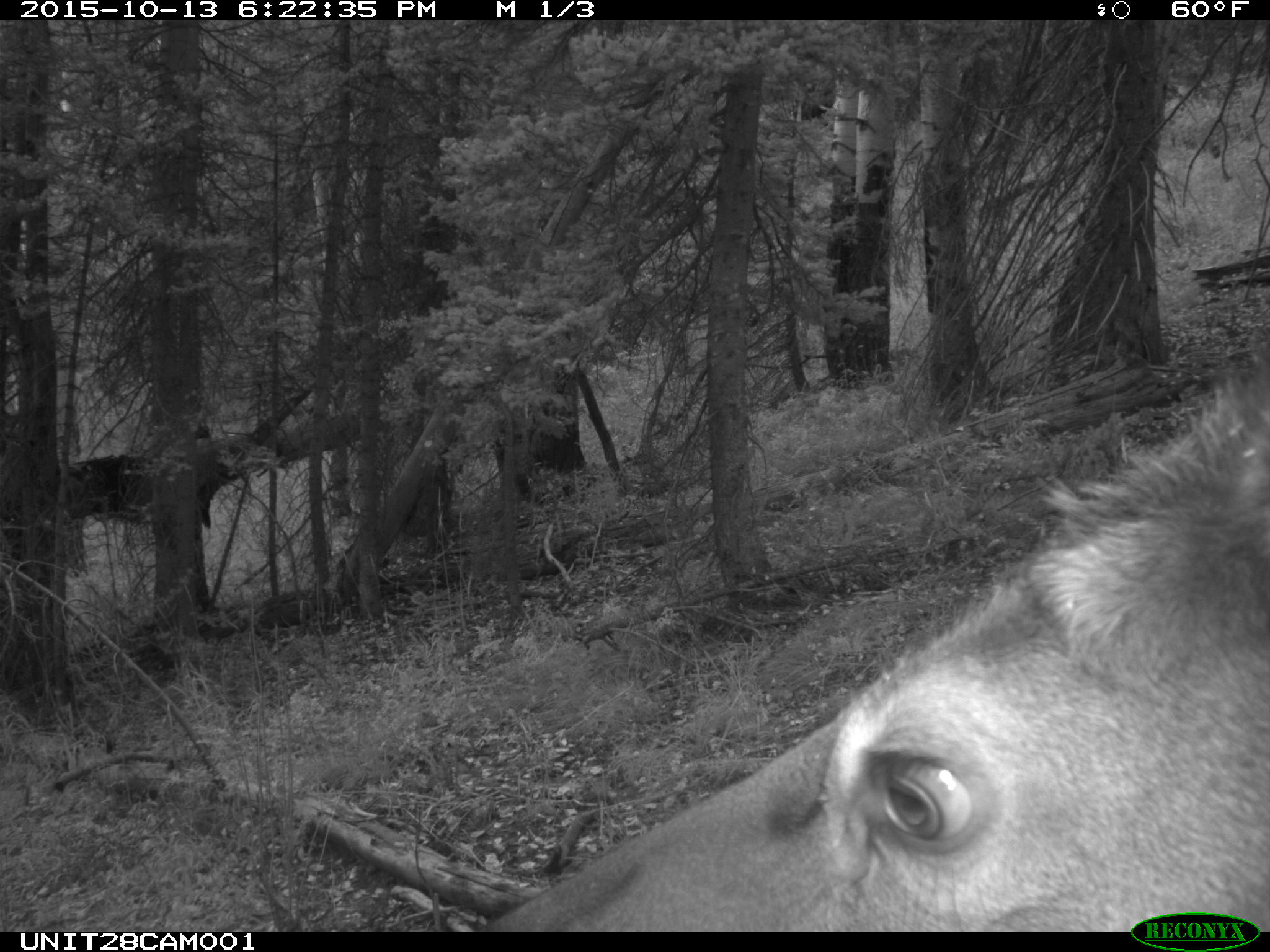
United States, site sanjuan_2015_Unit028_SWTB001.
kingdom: Animalia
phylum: Chordata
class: Mammalia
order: Artiodactyla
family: Cervidae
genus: Cervus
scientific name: Cervus elaphus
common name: red deer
Cervus elaphus (red deer).